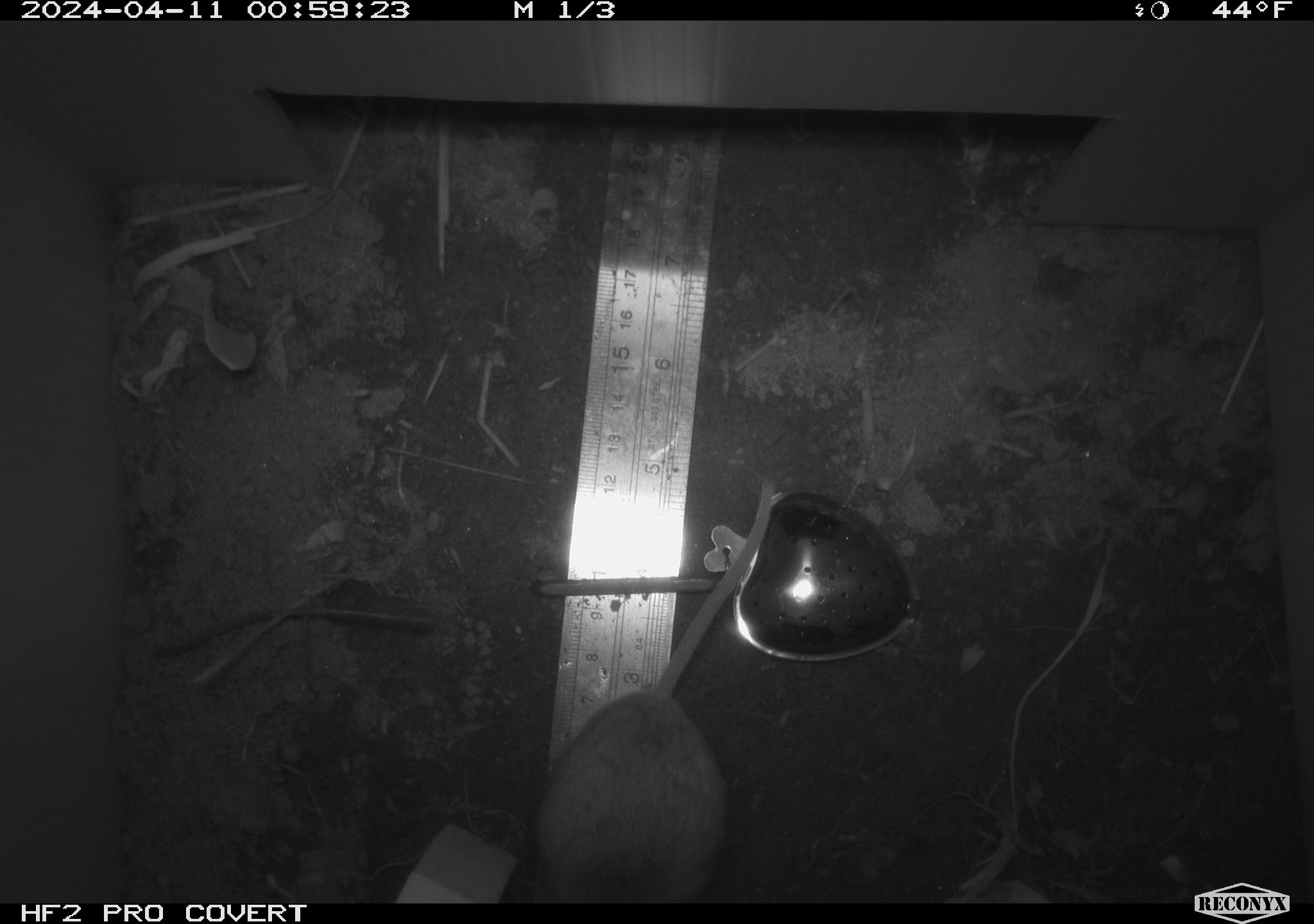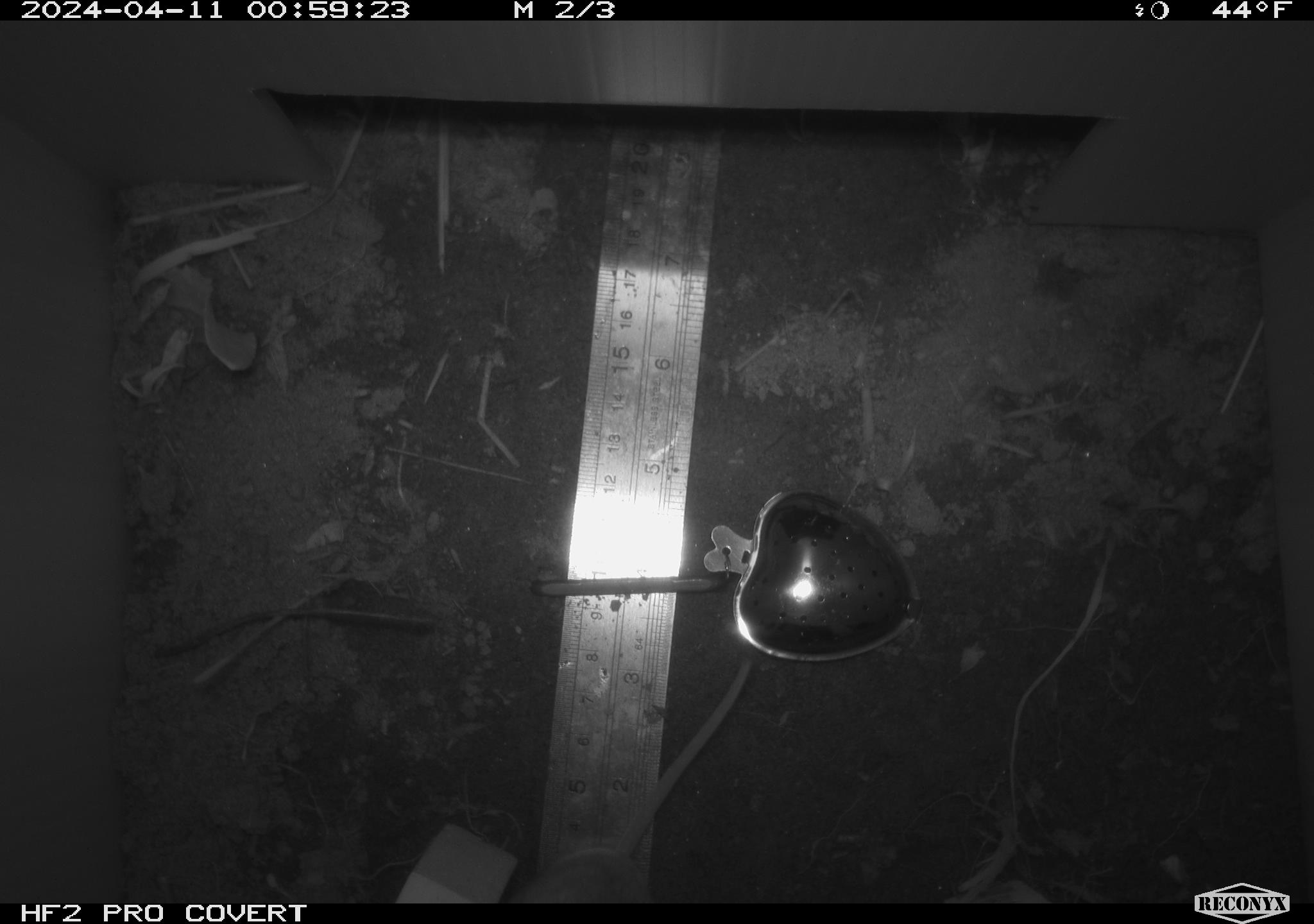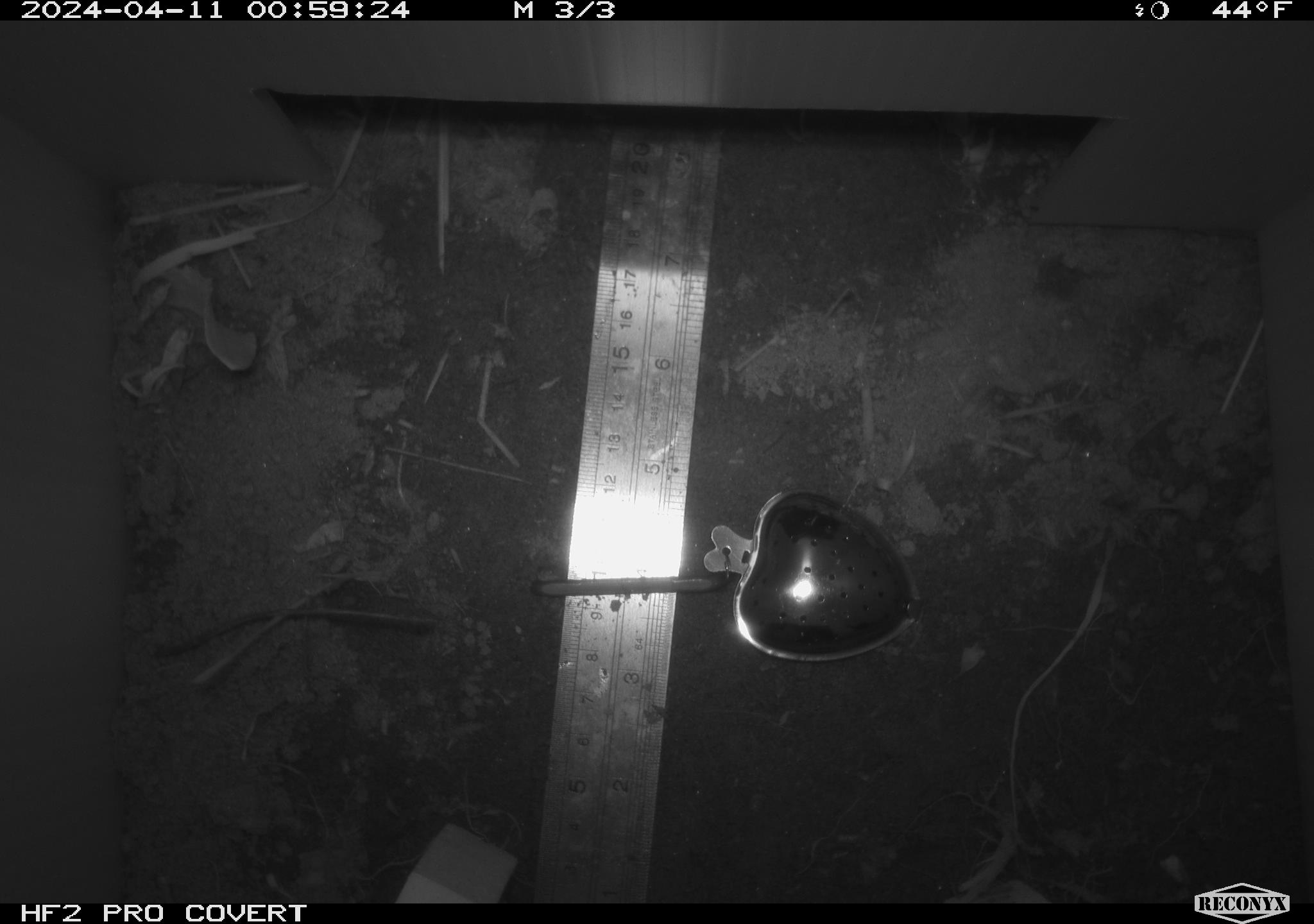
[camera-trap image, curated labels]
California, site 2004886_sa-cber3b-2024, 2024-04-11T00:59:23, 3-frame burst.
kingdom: Animalia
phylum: Chordata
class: Mammalia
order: Rodentia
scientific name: Rodentia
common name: mouse species